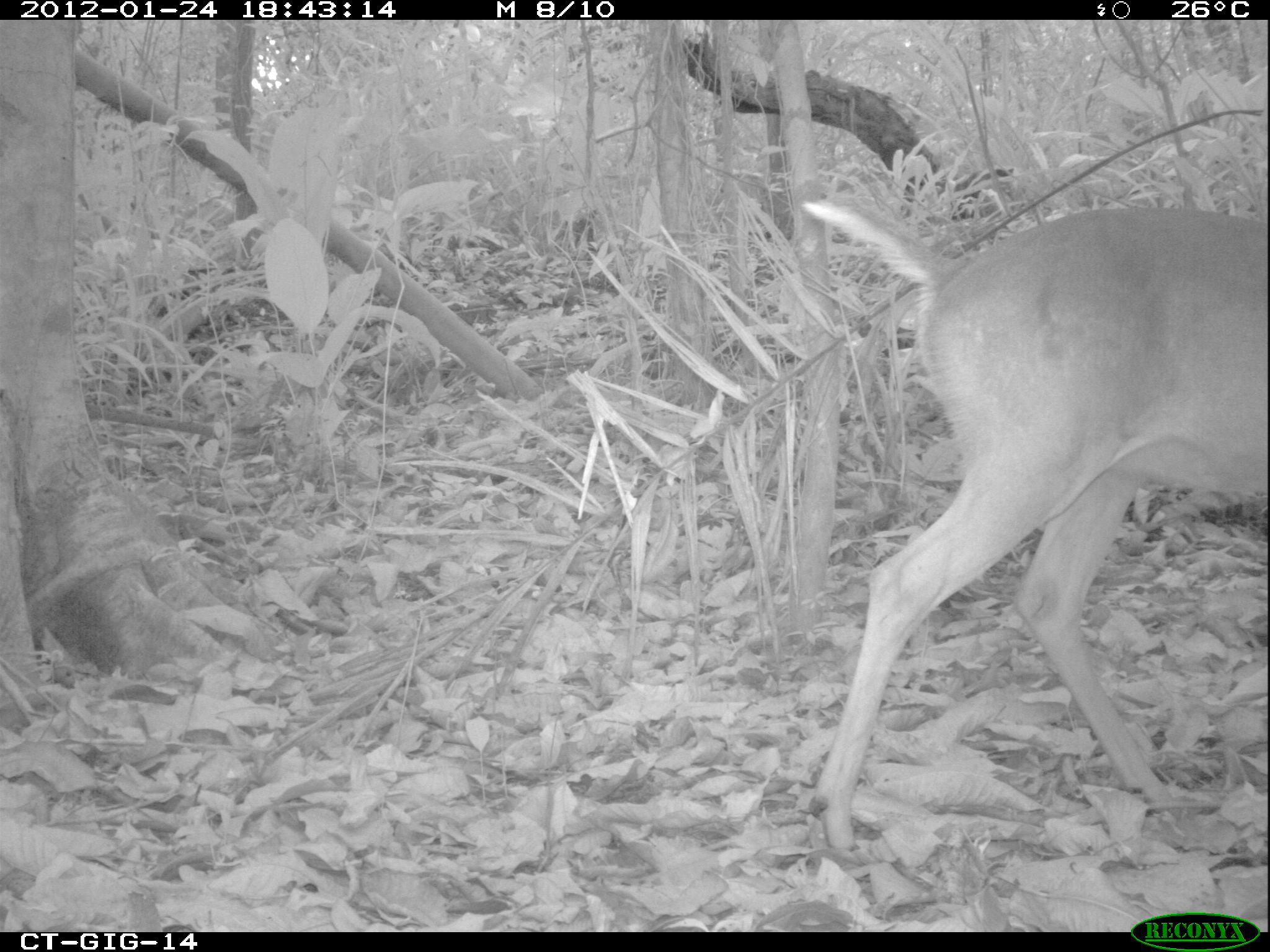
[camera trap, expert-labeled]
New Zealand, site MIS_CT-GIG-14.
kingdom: Animalia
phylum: Chordata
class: Mammalia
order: Artiodactyla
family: Cervidae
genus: Odocoileus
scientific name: Odocoileus virginianus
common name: white-tailed deer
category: white tailed deer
White tailed deer (white-tailed deer) (Odocoileus virginianus).